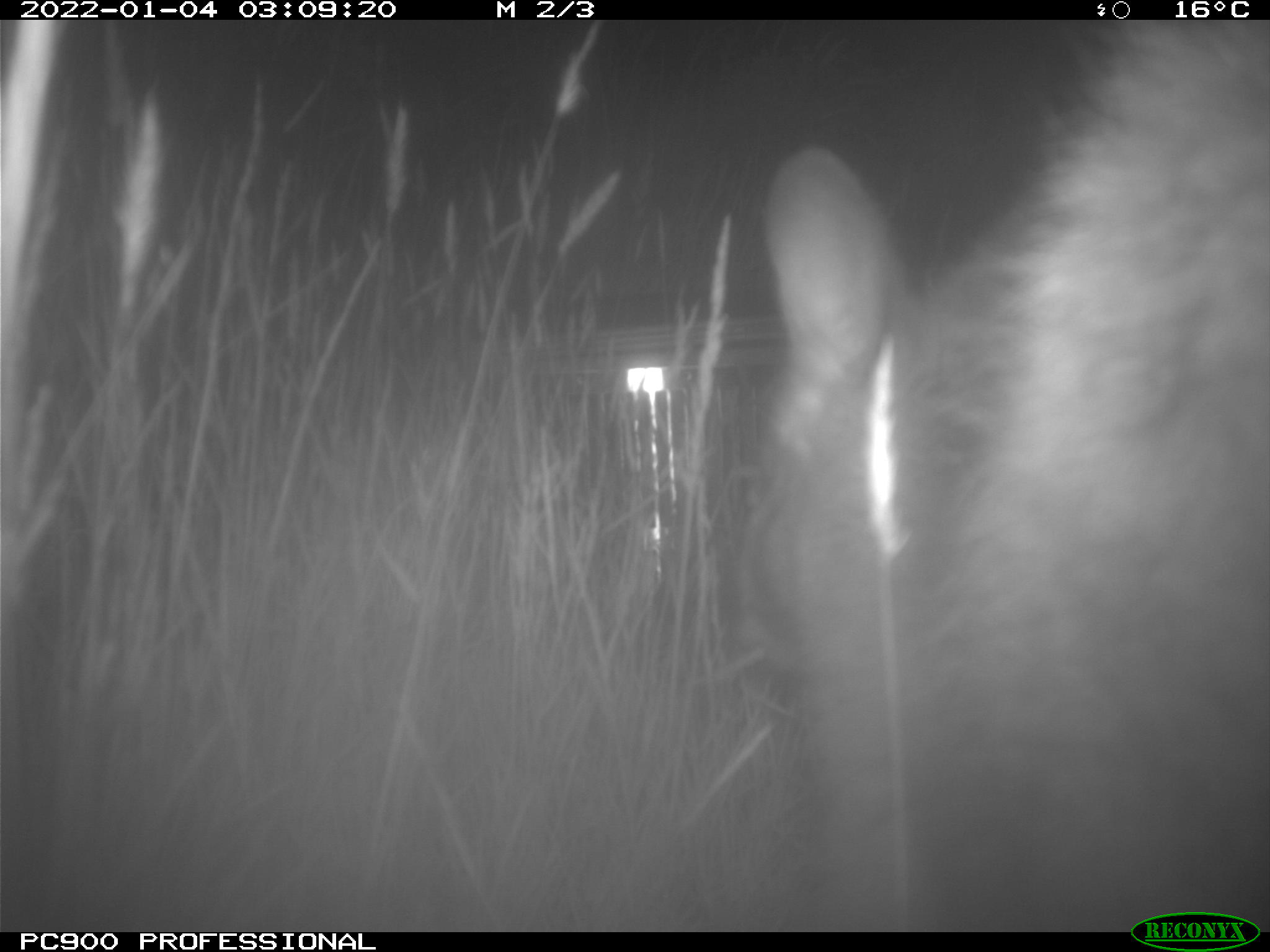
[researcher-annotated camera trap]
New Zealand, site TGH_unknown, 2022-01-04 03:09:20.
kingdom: Animalia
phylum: Chordata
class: Mammalia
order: Diprotodontia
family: Macropodidae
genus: Notamacropus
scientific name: Notamacropus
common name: wallaby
Wallaby (Notamacropus).